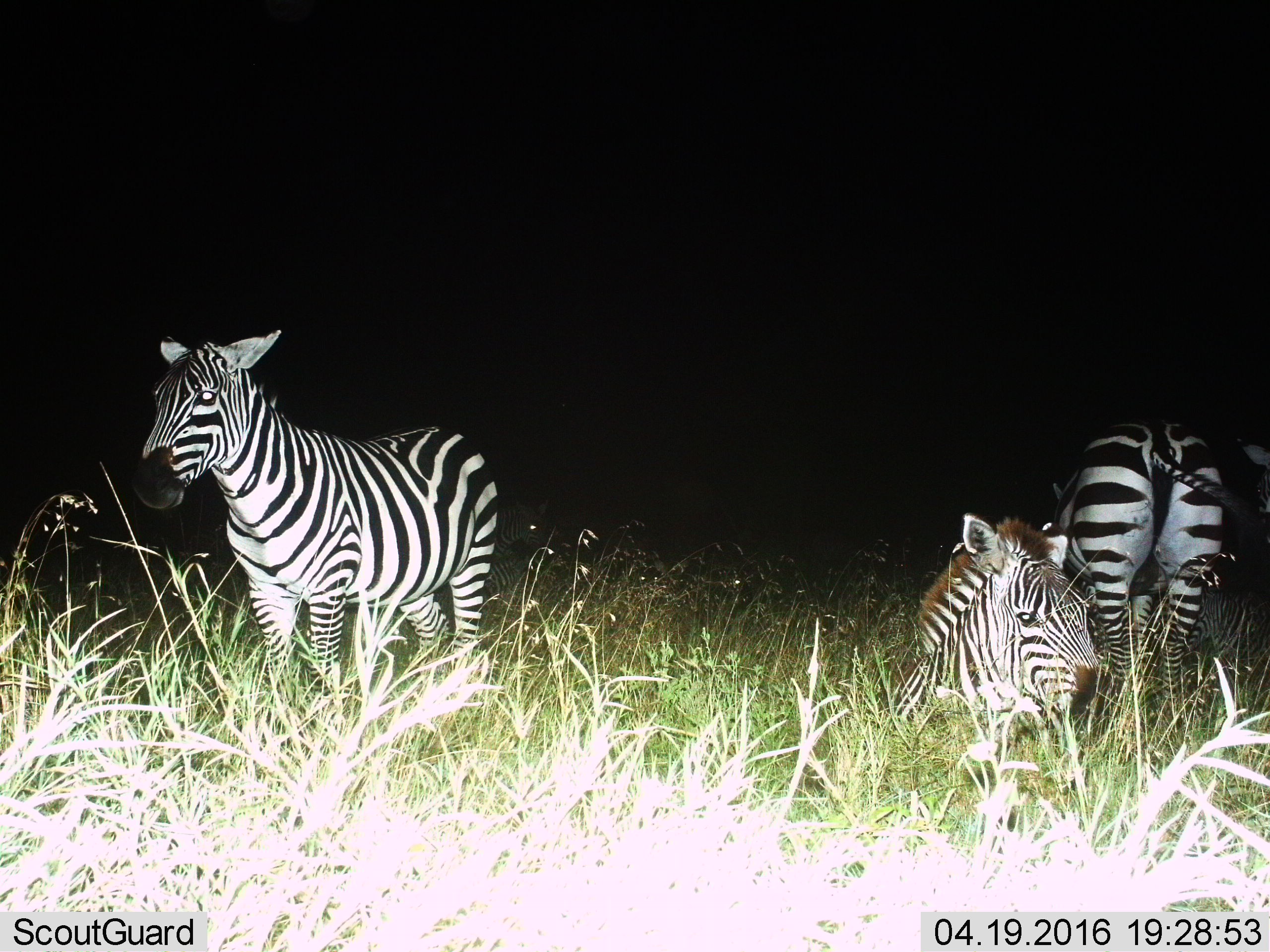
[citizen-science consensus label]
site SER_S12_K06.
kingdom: Animalia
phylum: Chordata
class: Mammalia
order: Perissodactyla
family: Equidae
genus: Equus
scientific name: Equus quagga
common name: plains zebra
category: zebraplains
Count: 3.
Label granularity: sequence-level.